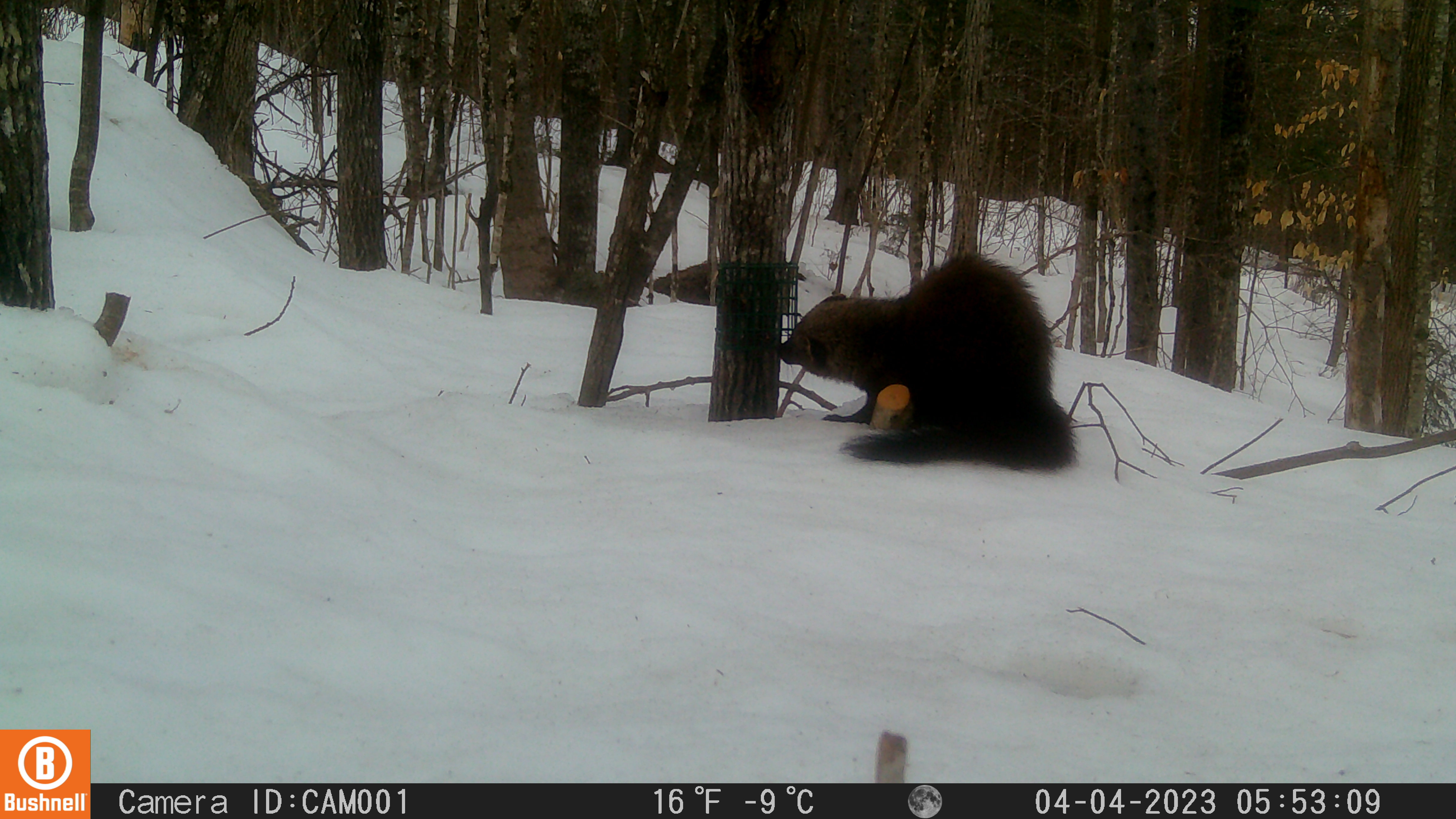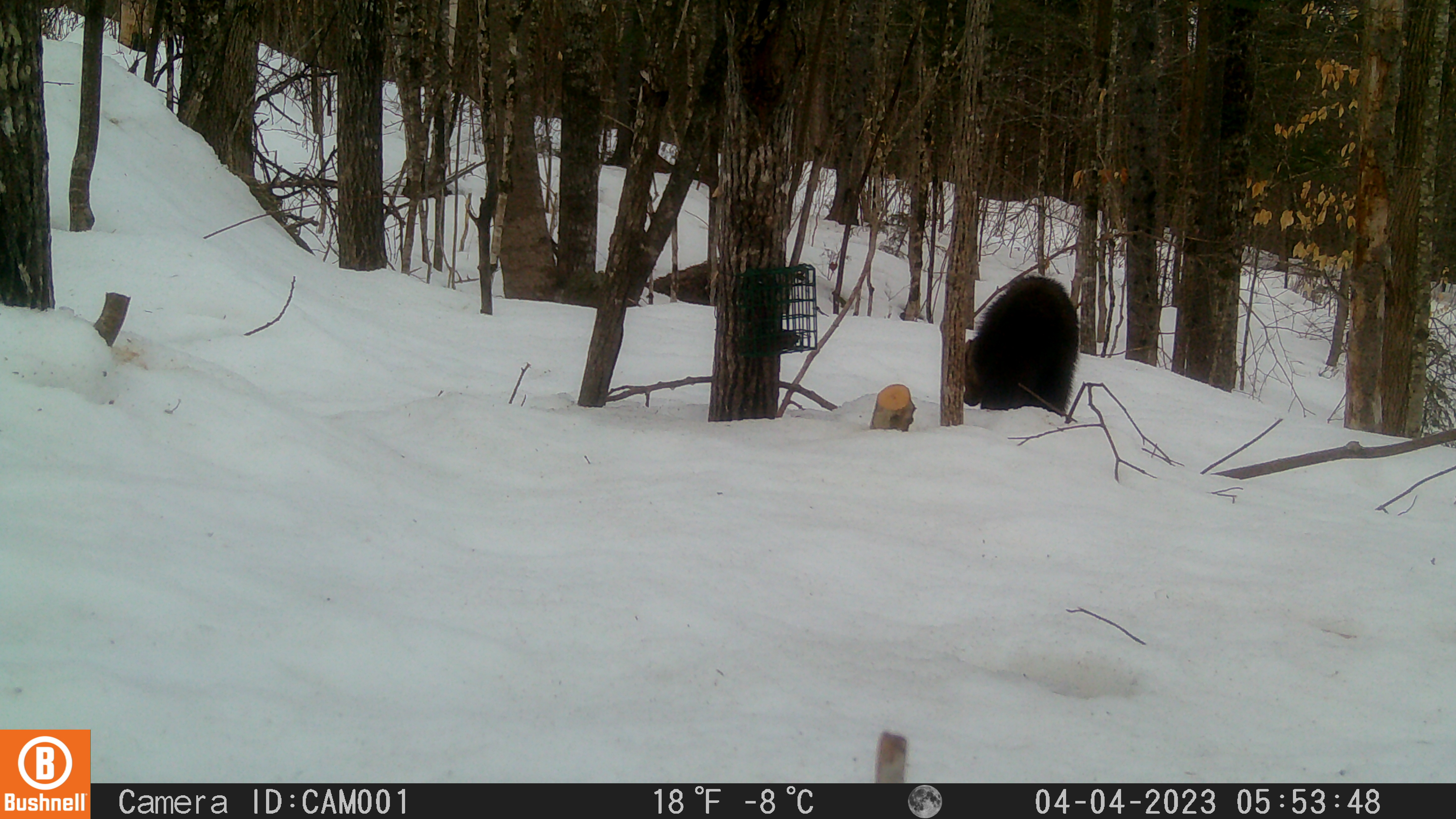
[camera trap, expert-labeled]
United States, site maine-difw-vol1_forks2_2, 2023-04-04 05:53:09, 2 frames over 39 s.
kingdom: Animalia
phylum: Chordata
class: Mammalia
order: Carnivora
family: Mustelidae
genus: Pekania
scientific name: Pekania pennanti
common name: fisher